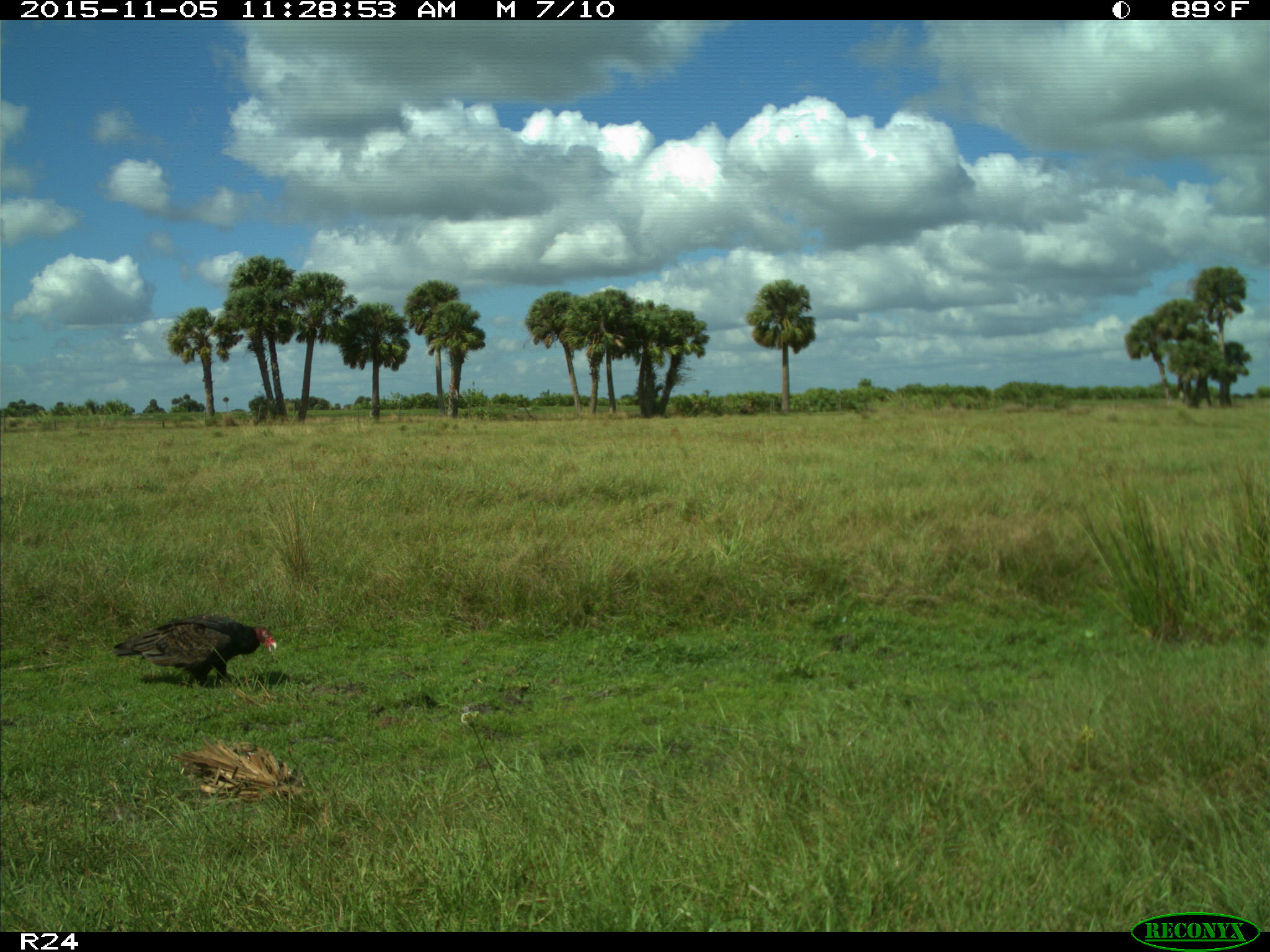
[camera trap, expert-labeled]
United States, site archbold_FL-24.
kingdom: Animalia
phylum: Chordata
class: Aves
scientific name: Aves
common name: birds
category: unidentified bird